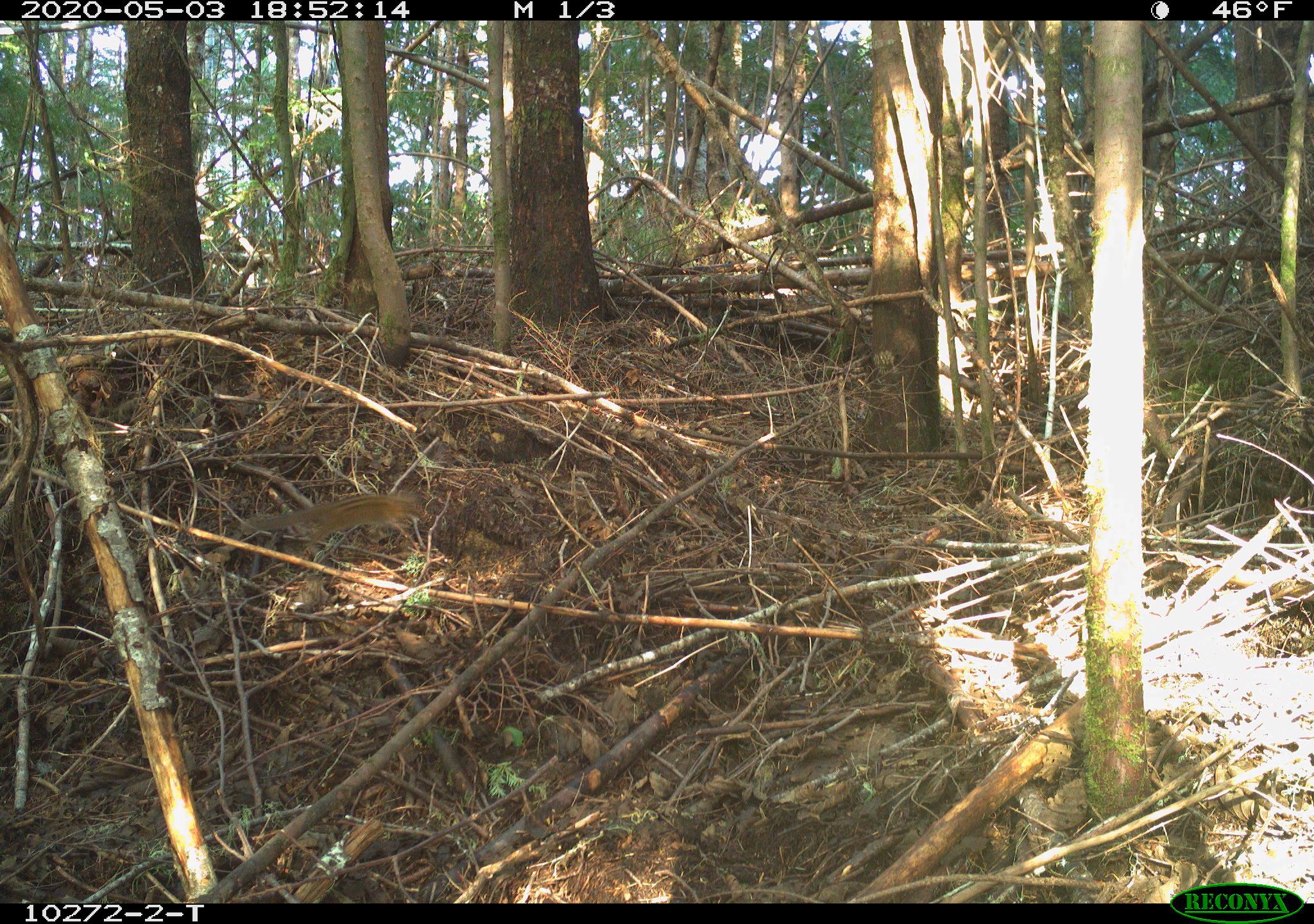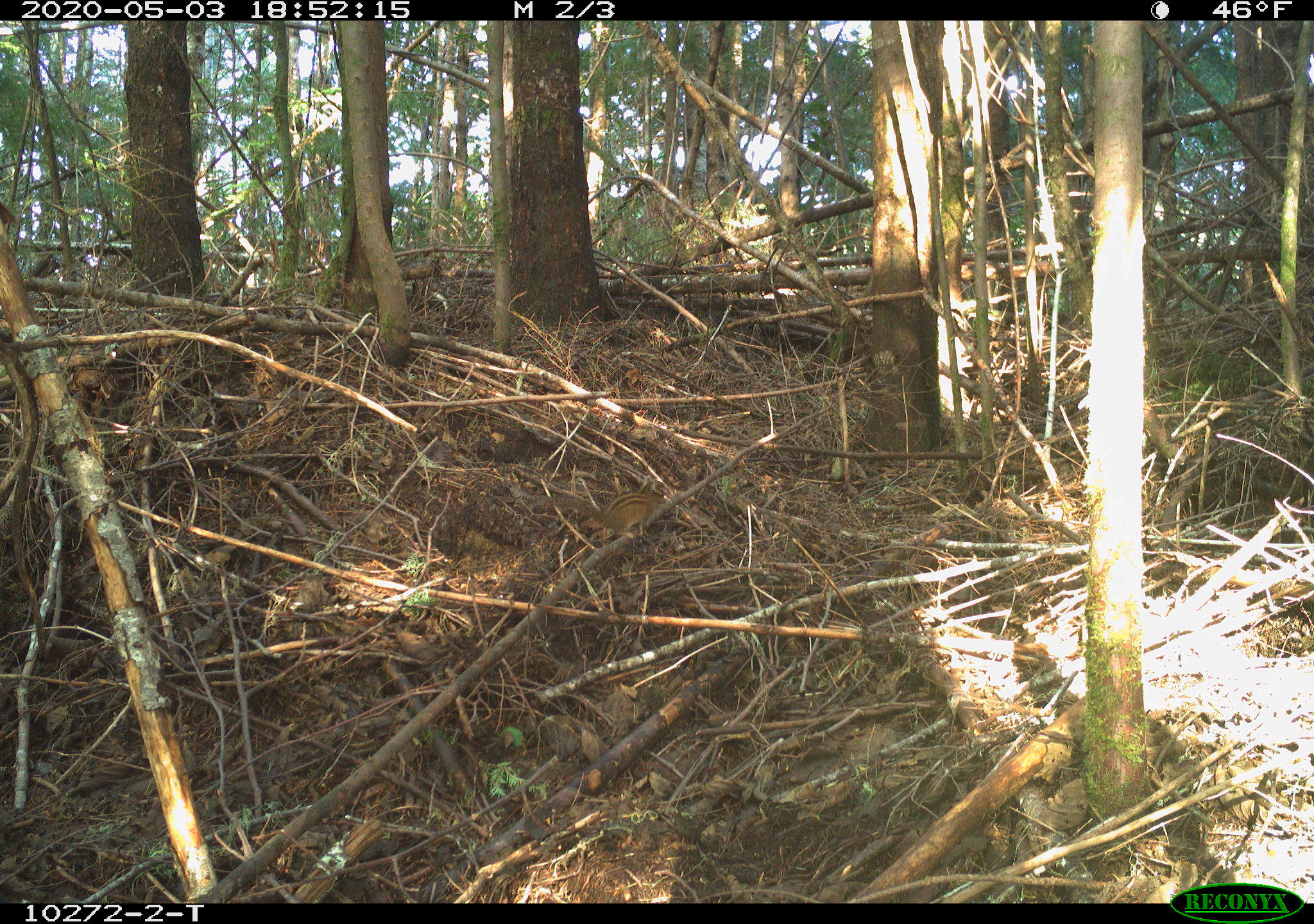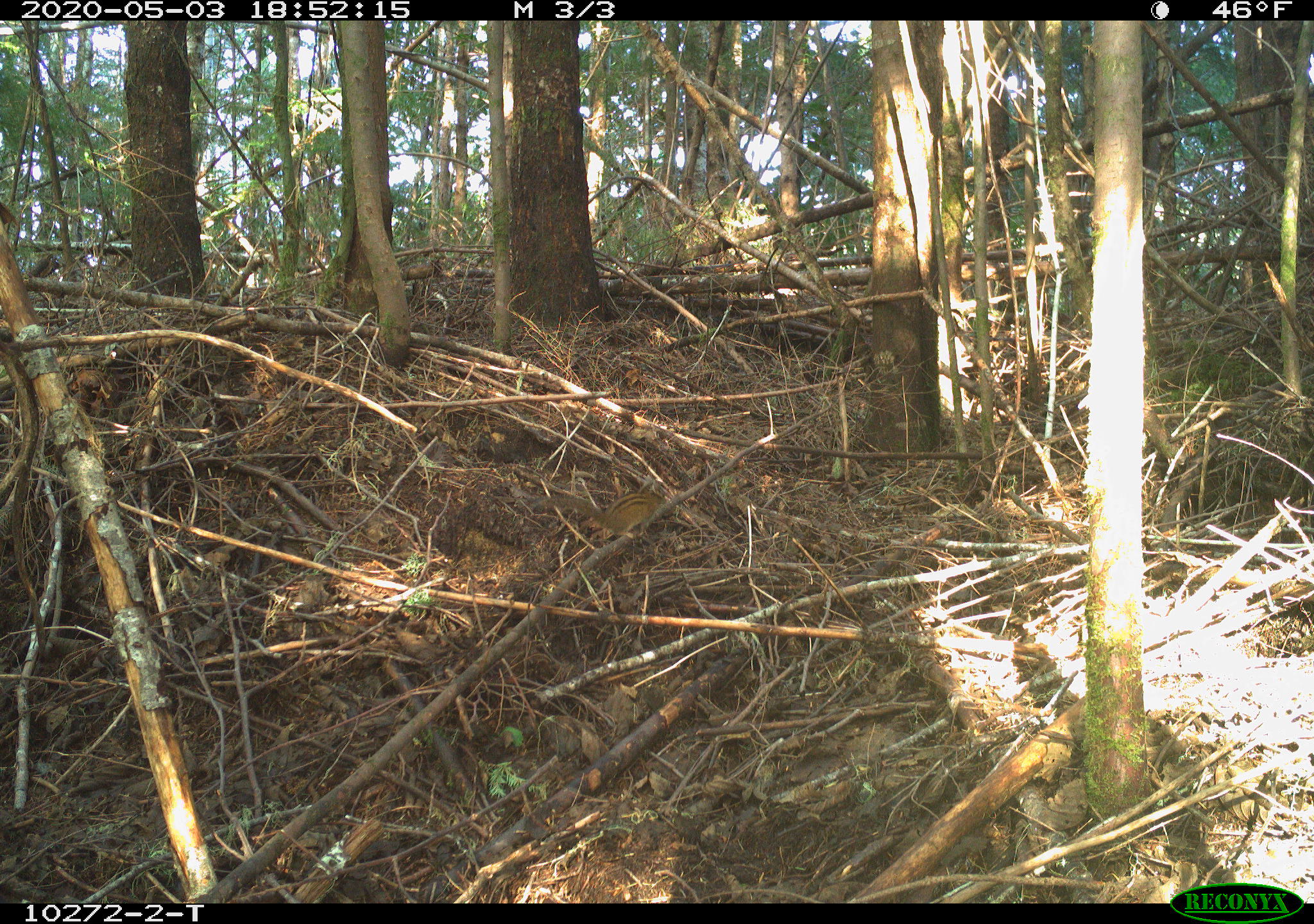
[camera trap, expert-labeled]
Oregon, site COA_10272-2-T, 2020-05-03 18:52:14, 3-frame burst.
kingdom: Animalia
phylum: Chordata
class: Mammalia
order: Rodentia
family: Sciuridae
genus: Neotamias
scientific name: Neotamias townsendii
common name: townsend's chipmunk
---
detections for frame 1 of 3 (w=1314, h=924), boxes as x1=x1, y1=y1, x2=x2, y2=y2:
townsend's chipmunk: x1=235, y1=486, x2=425, y2=555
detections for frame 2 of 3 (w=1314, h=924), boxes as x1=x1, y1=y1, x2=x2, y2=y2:
townsend's chipmunk: x1=530, y1=486, x2=669, y2=541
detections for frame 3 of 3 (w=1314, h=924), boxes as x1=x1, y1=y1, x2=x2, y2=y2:
townsend's chipmunk: x1=528, y1=471, x2=666, y2=541